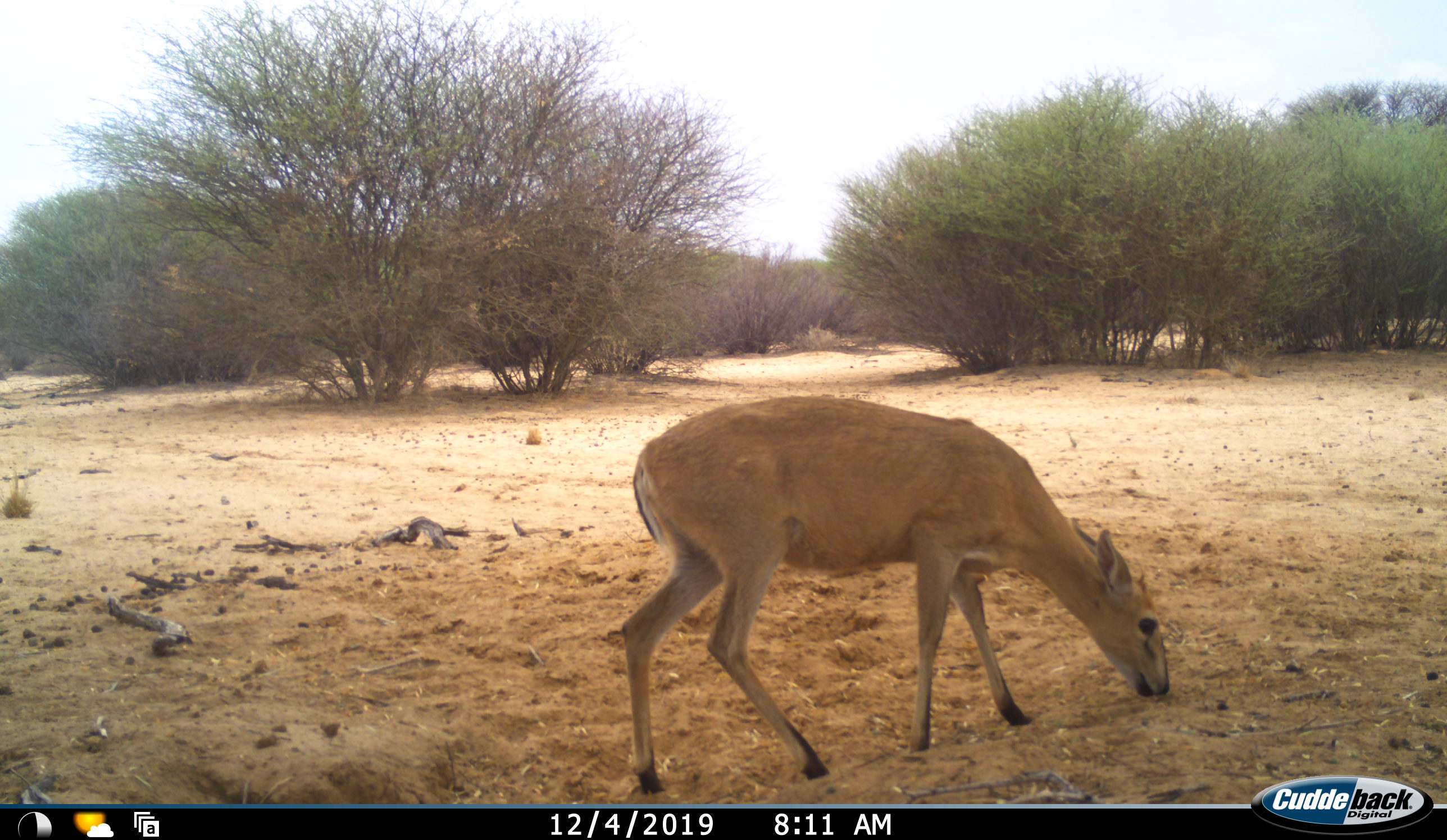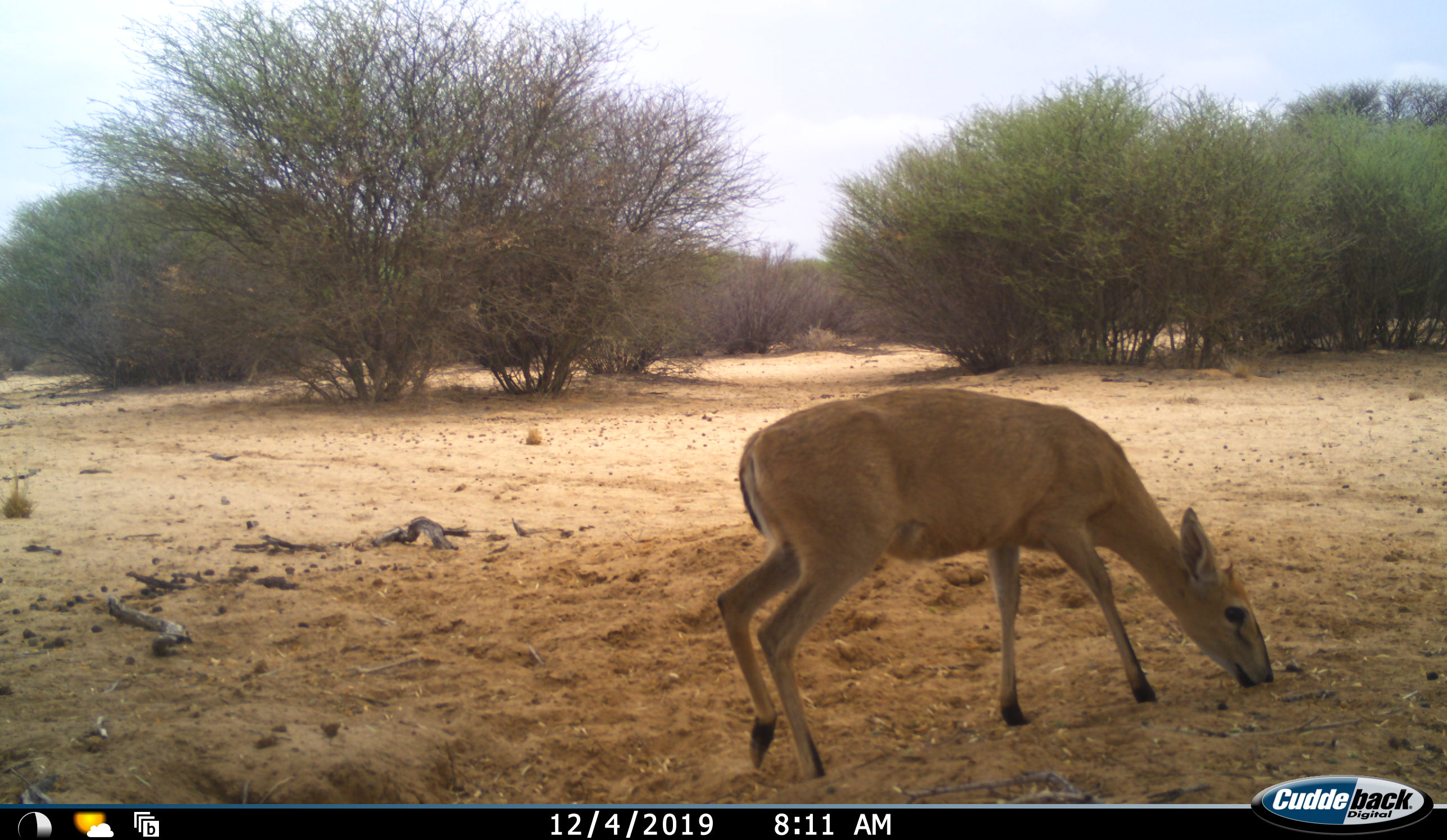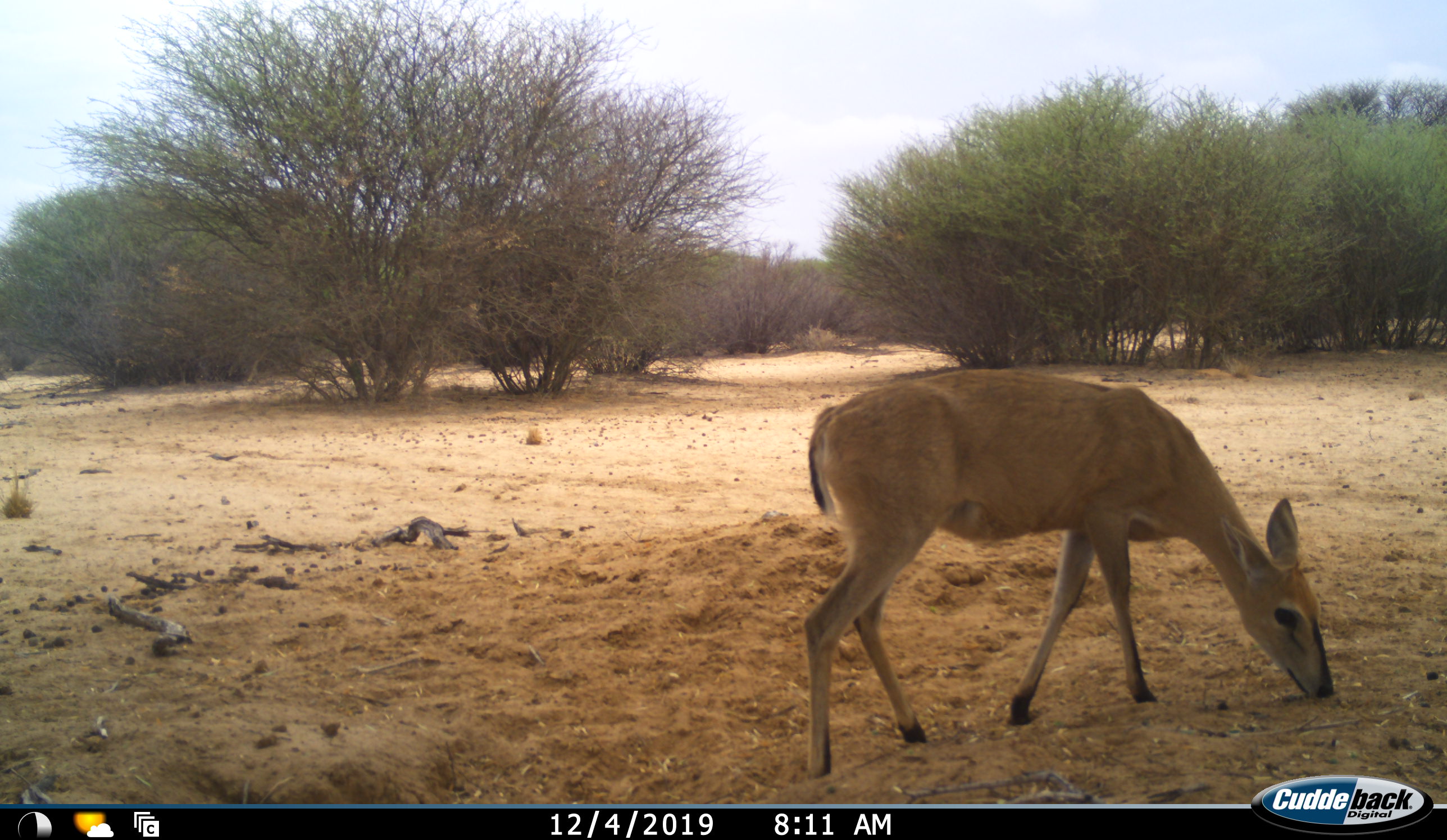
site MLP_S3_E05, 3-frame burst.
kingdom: Animalia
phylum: Chordata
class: Mammalia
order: Artiodactyla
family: Bovidae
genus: Sylvicapra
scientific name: Sylvicapra grimmia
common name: common duiker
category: duikercommongrey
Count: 1.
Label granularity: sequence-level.